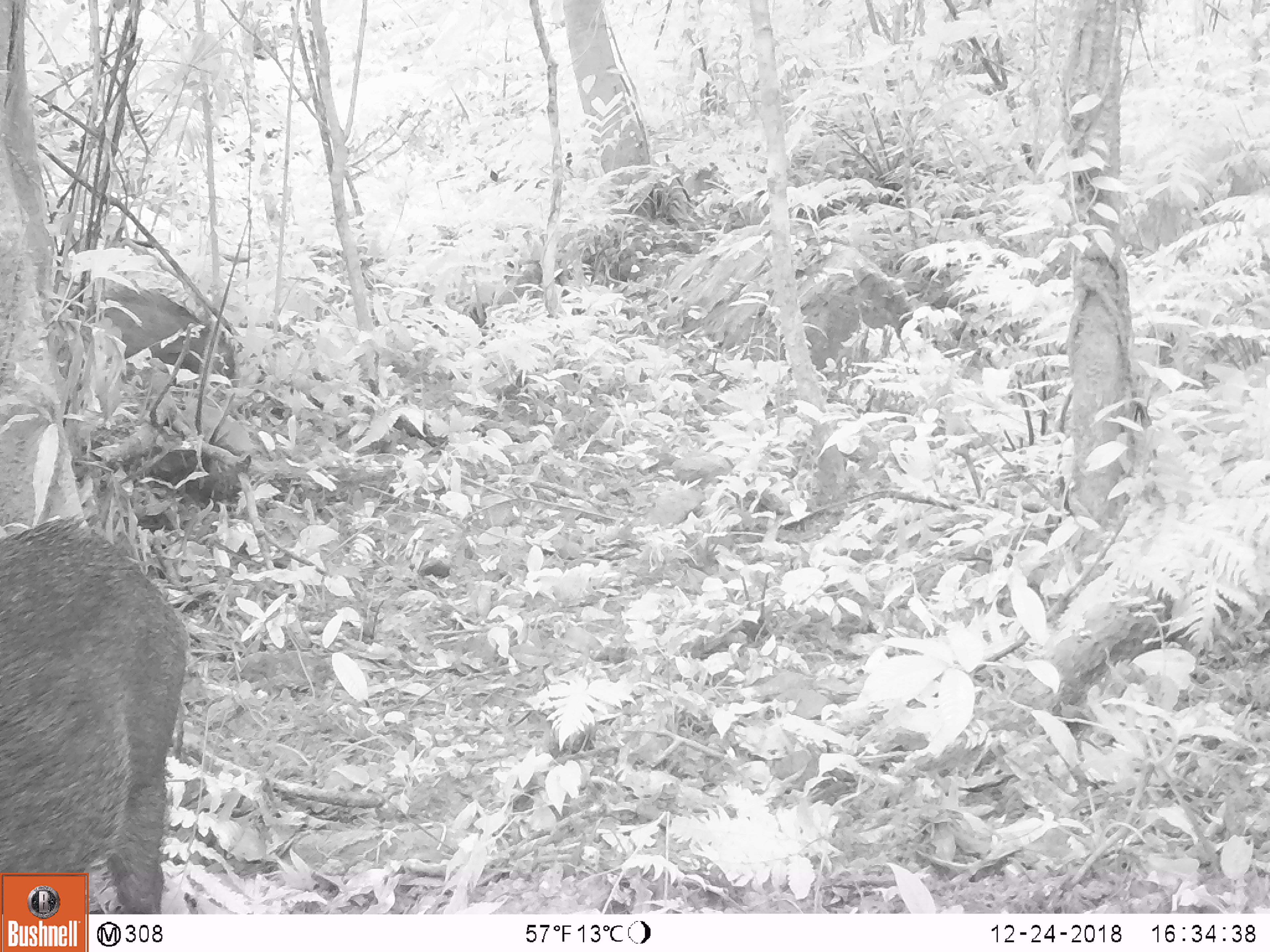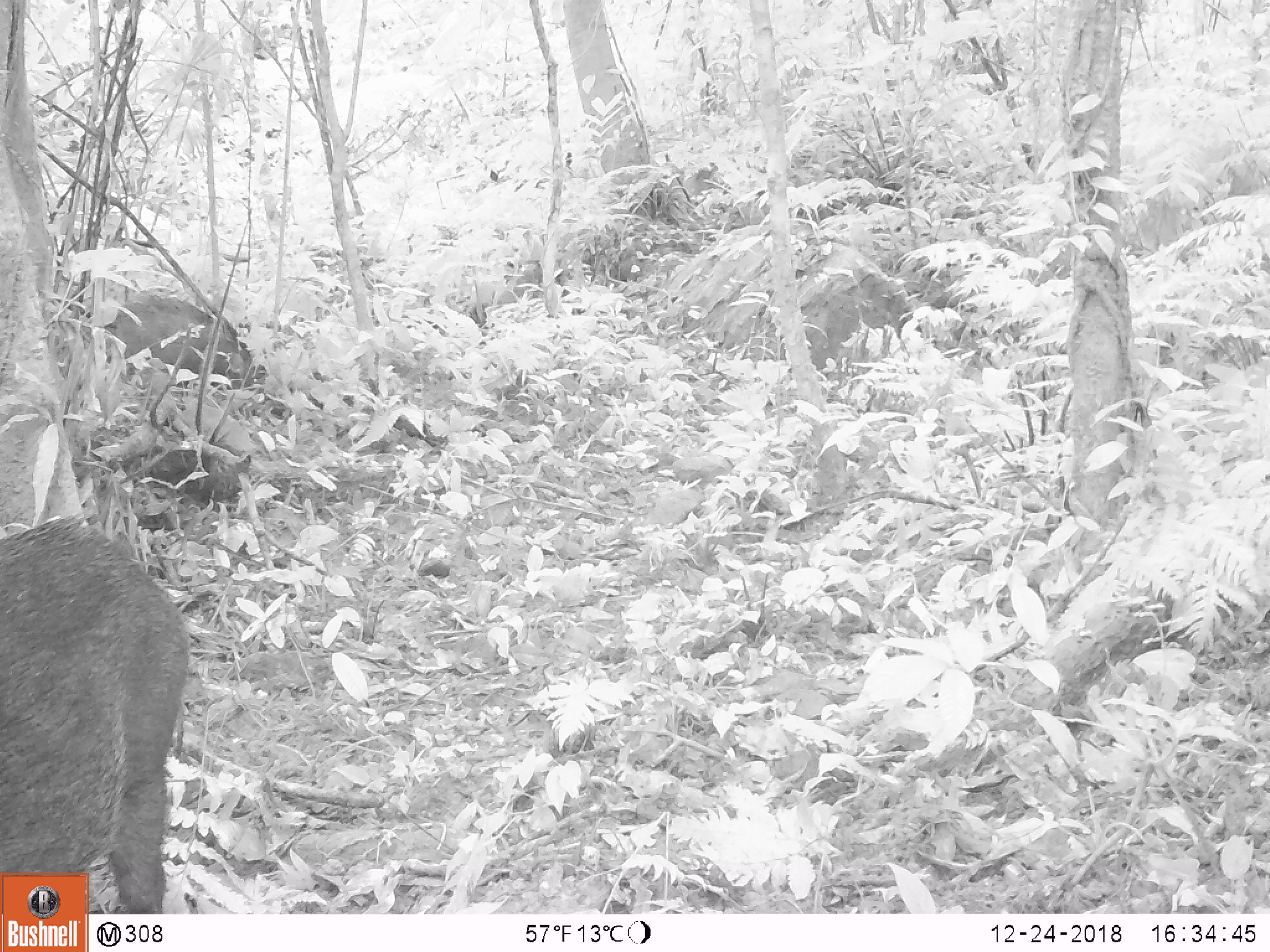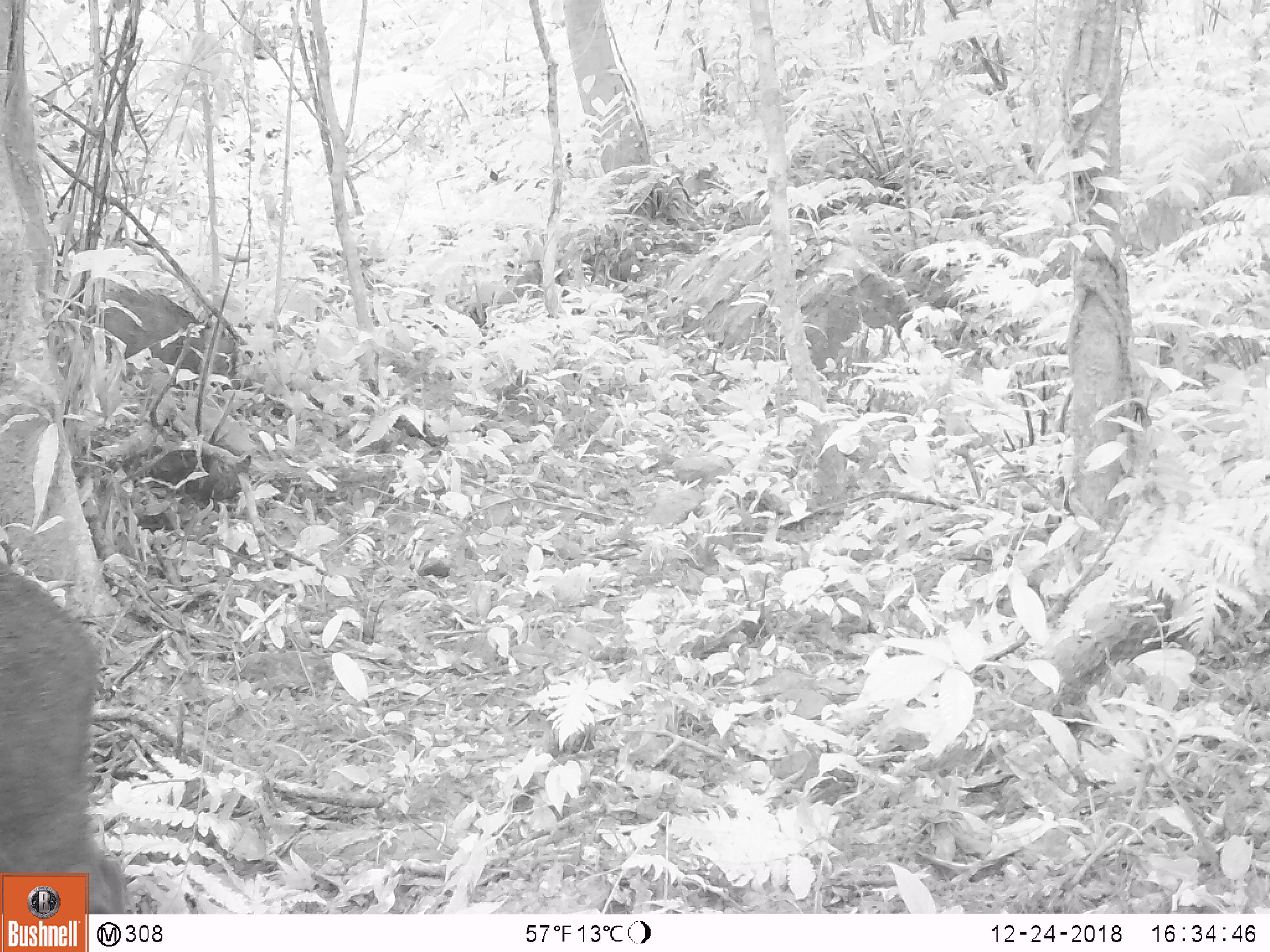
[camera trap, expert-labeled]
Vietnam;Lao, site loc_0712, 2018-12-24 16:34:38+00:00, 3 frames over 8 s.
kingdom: Animalia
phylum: Chordata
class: Mammalia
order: Artiodactyla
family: Suidae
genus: Sus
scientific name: Sus scrofa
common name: eurasian wild pig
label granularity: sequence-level